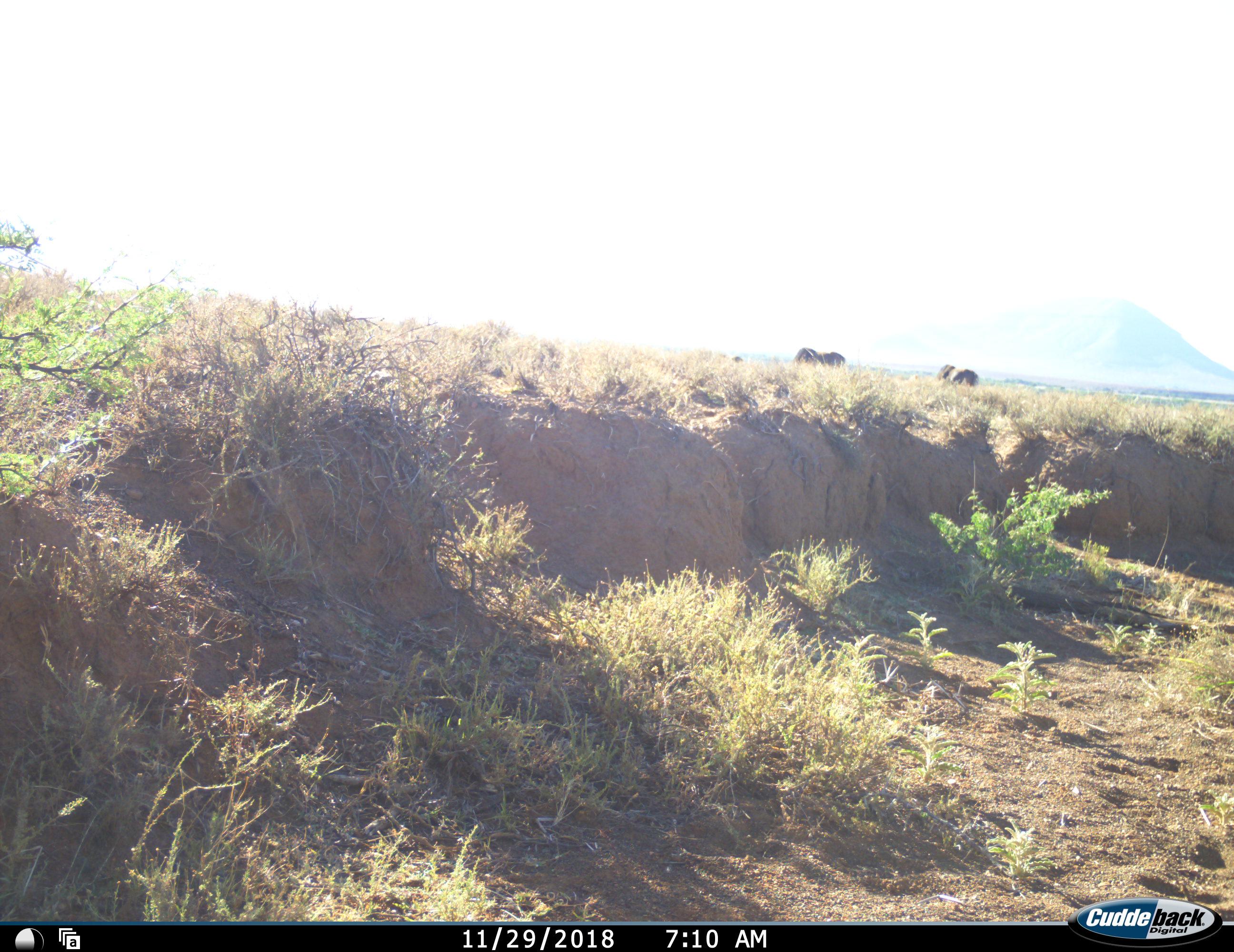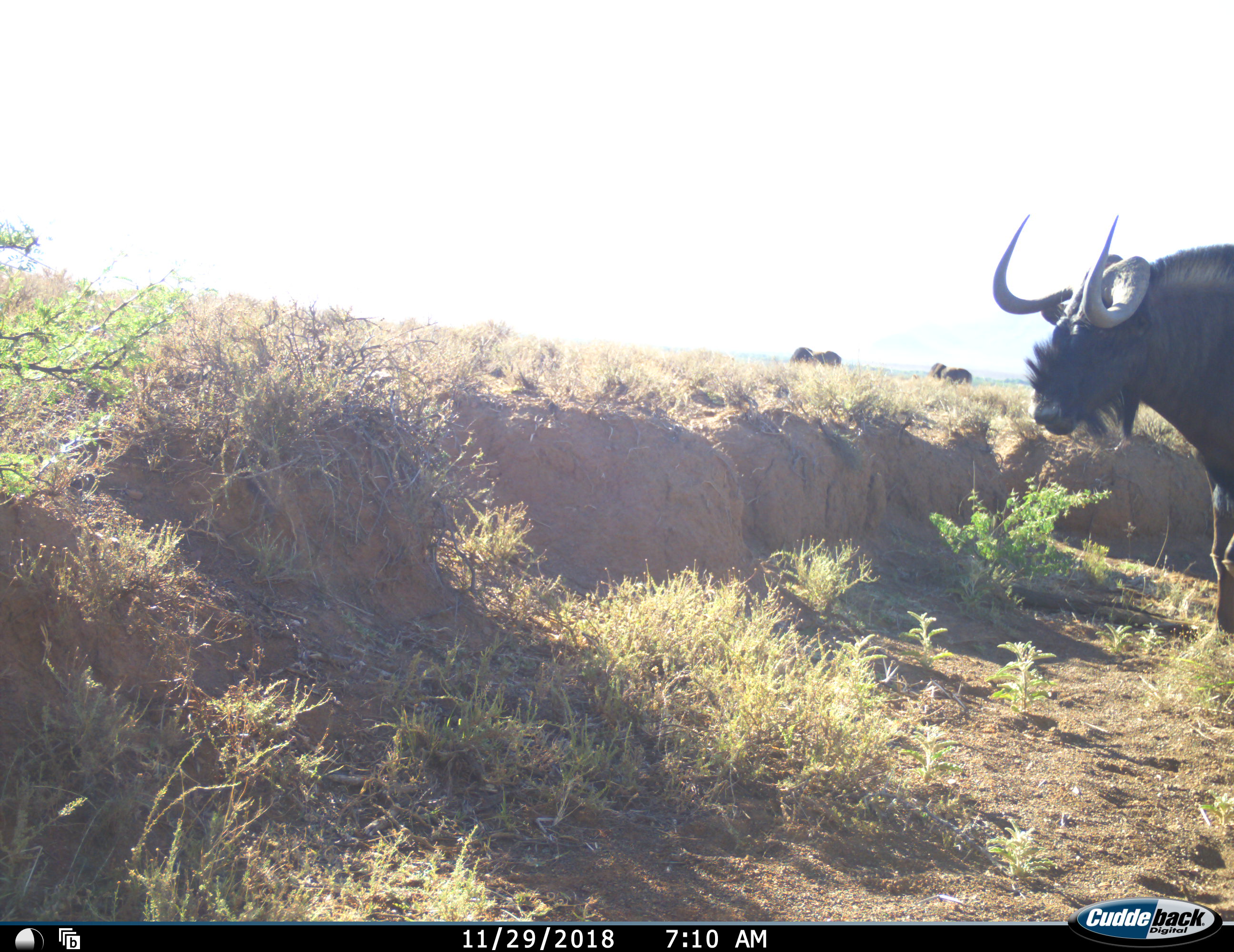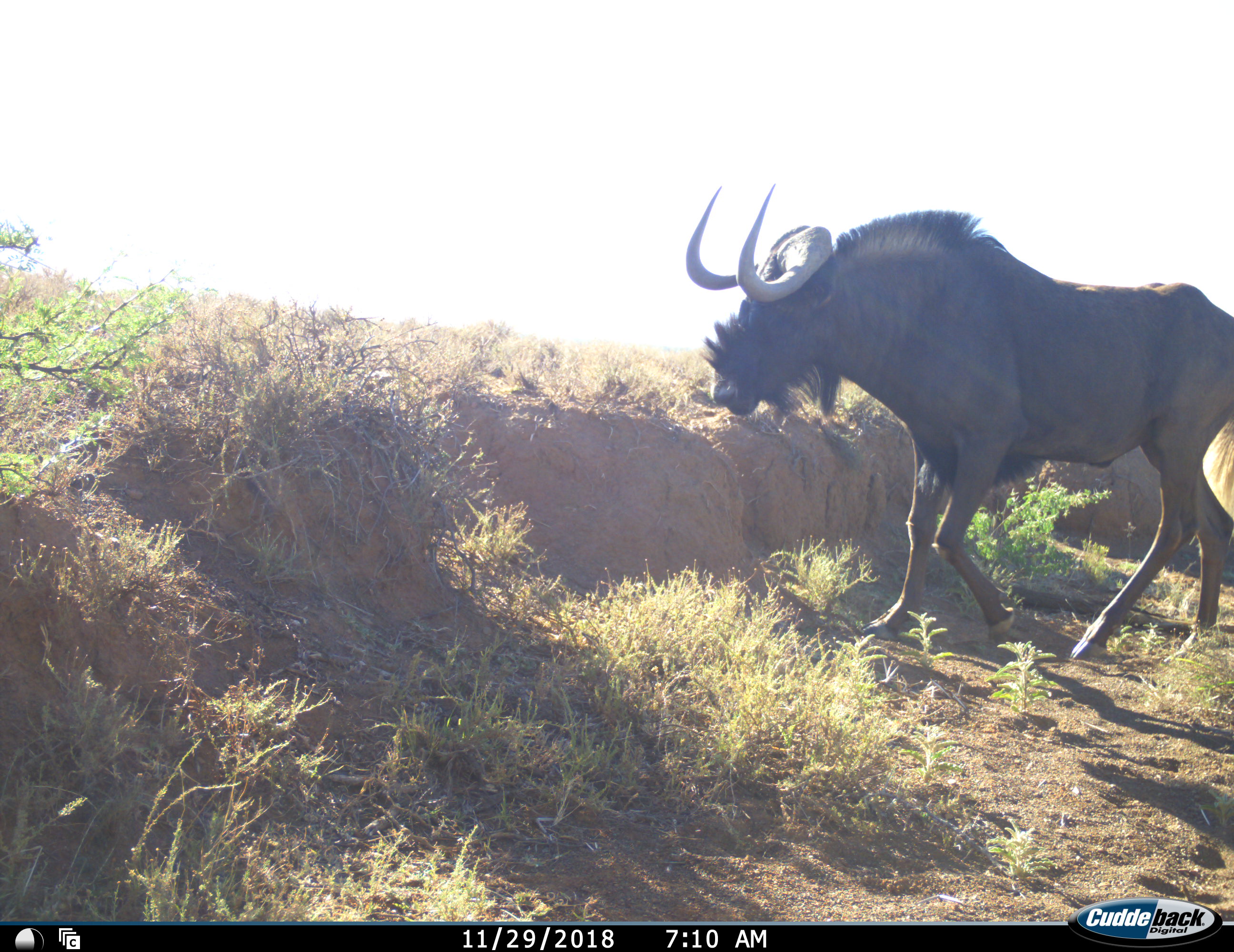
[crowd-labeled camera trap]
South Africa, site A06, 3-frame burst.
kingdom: Animalia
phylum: Chordata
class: Mammalia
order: Artiodactyla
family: Bovidae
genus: Connochaetes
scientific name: Connochaetes gnou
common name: black wildebeest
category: wildebeestblack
Wildebeestblack (black wildebeest) (Connochaetes gnou), count 3. Behavior (volunteer vote fractions): standing 22%, resting 0%, moving 100%, interacting 0%. Young present (vote fraction): 0%. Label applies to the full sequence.